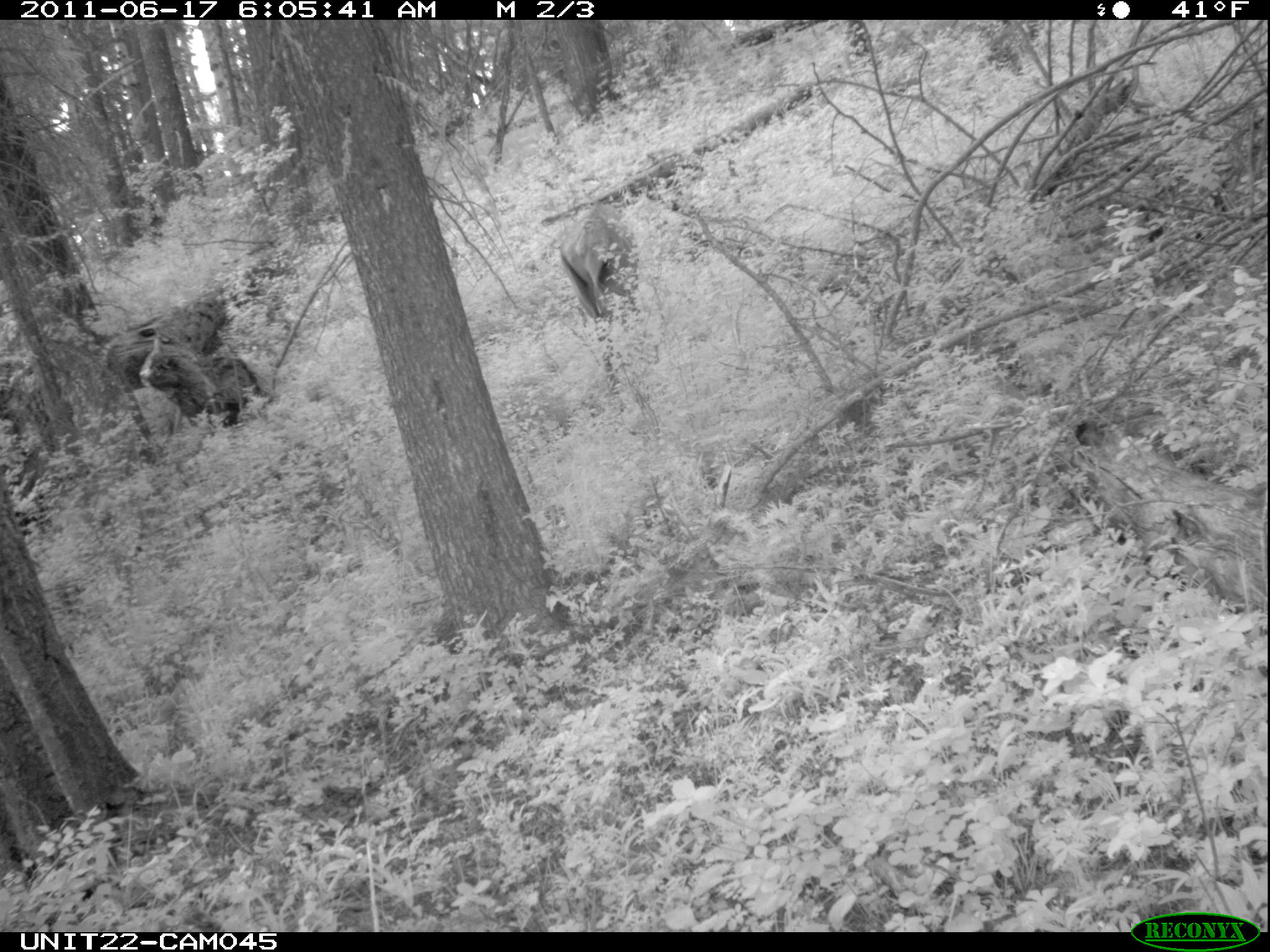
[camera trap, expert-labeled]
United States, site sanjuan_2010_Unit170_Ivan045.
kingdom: Animalia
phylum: Chordata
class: Mammalia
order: Artiodactyla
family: Cervidae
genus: Cervus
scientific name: Cervus elaphus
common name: red deer